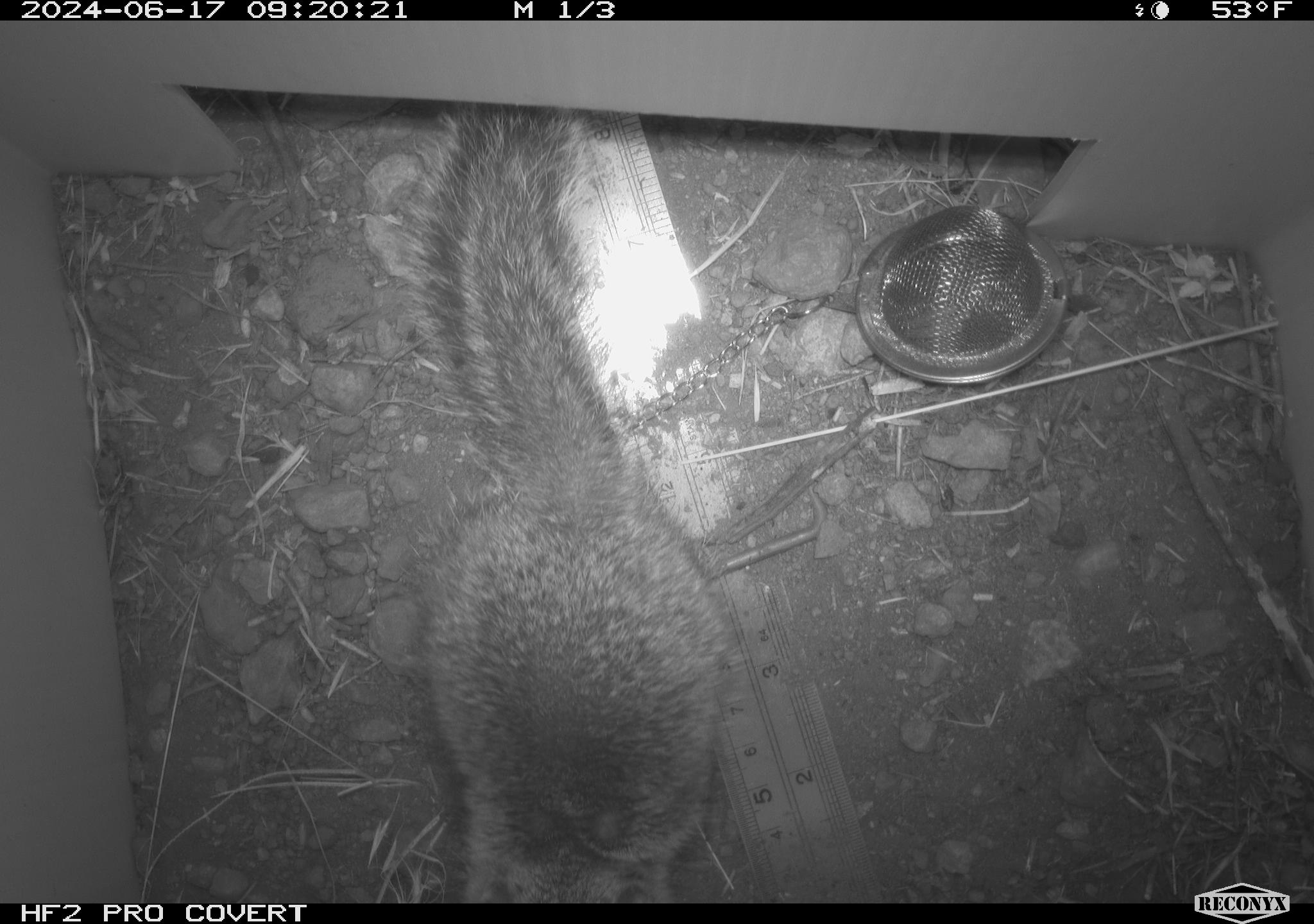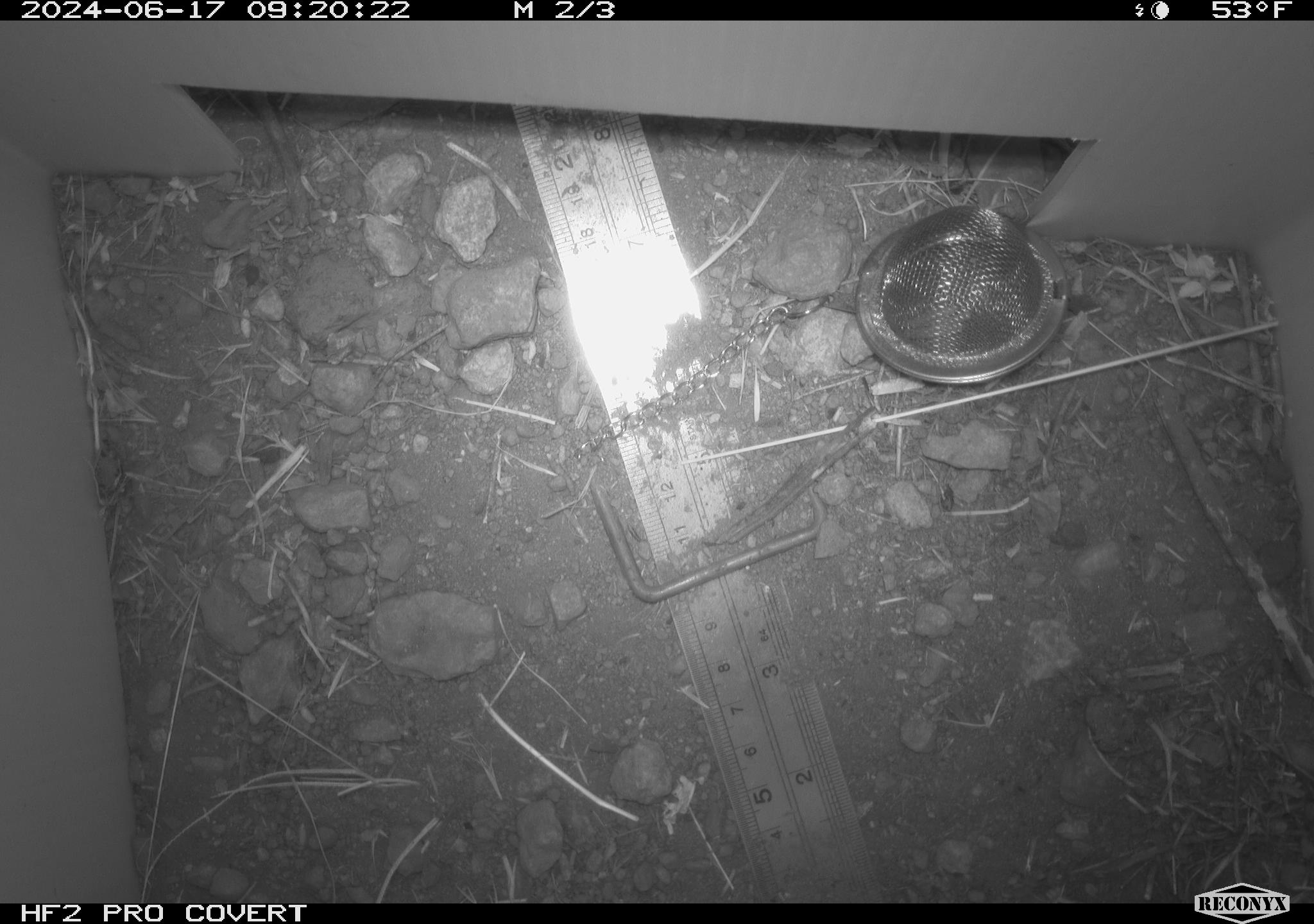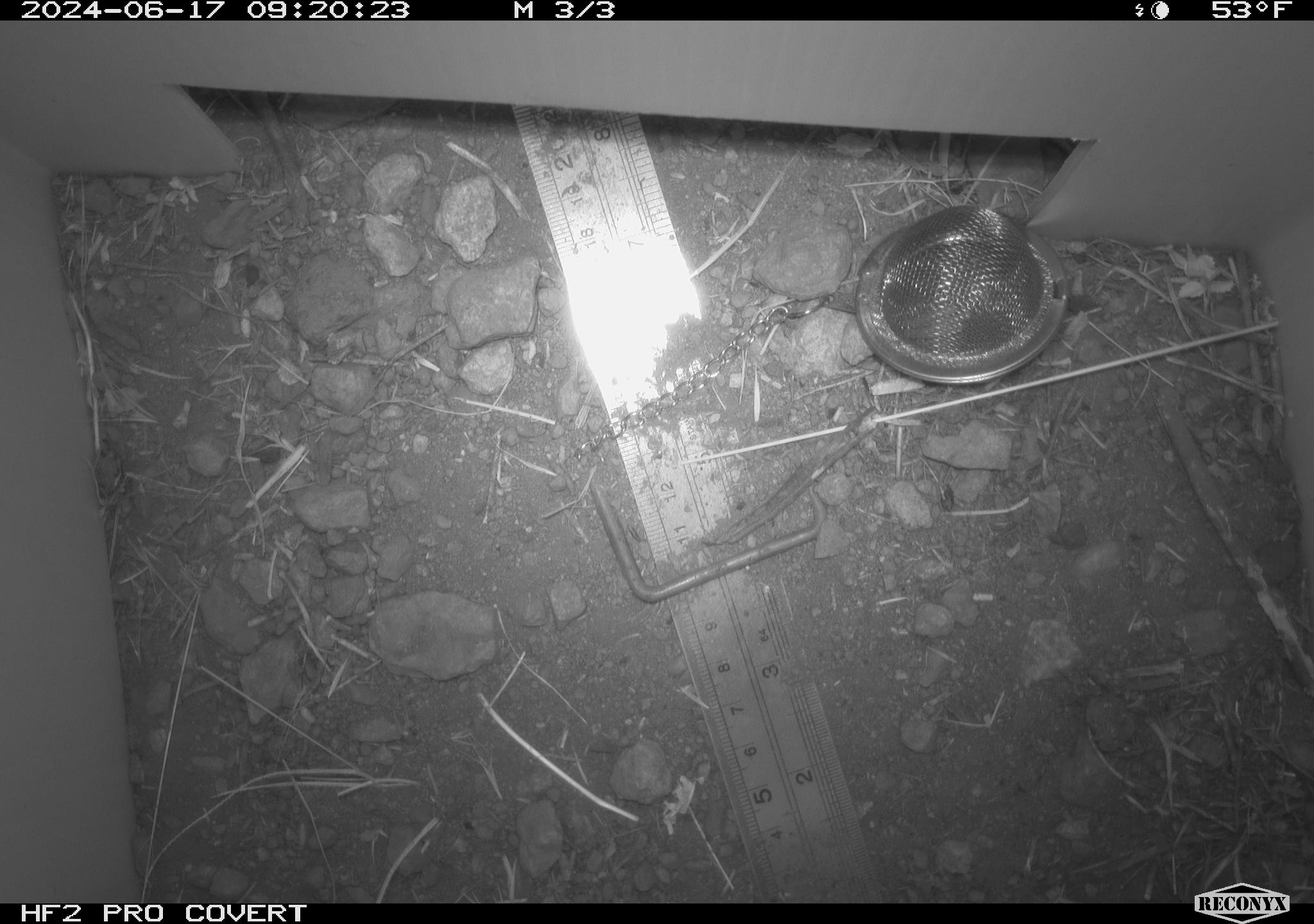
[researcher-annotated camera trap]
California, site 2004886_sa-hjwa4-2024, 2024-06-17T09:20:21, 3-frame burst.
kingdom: Animalia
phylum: Chordata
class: Mammalia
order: Rodentia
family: Sciuridae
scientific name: Sciuridae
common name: squirrels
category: sciuridae family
Sciuridae family (squirrels) (Sciuridae).